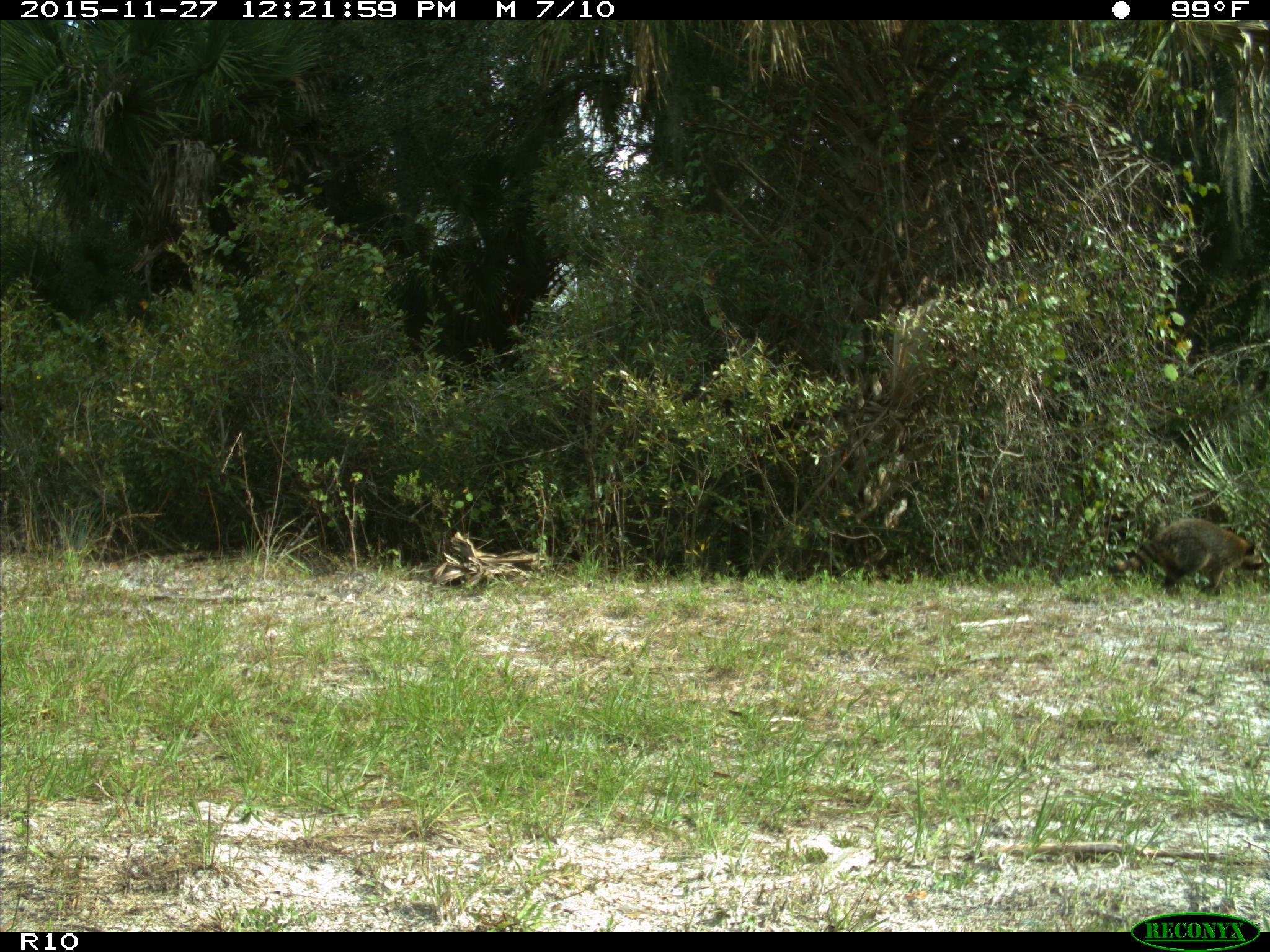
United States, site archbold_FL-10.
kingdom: Animalia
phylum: Chordata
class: Mammalia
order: Carnivora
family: Procyonidae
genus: Procyon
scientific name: Procyon lotor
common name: common raccoon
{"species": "Procyon lotor (common raccoon)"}